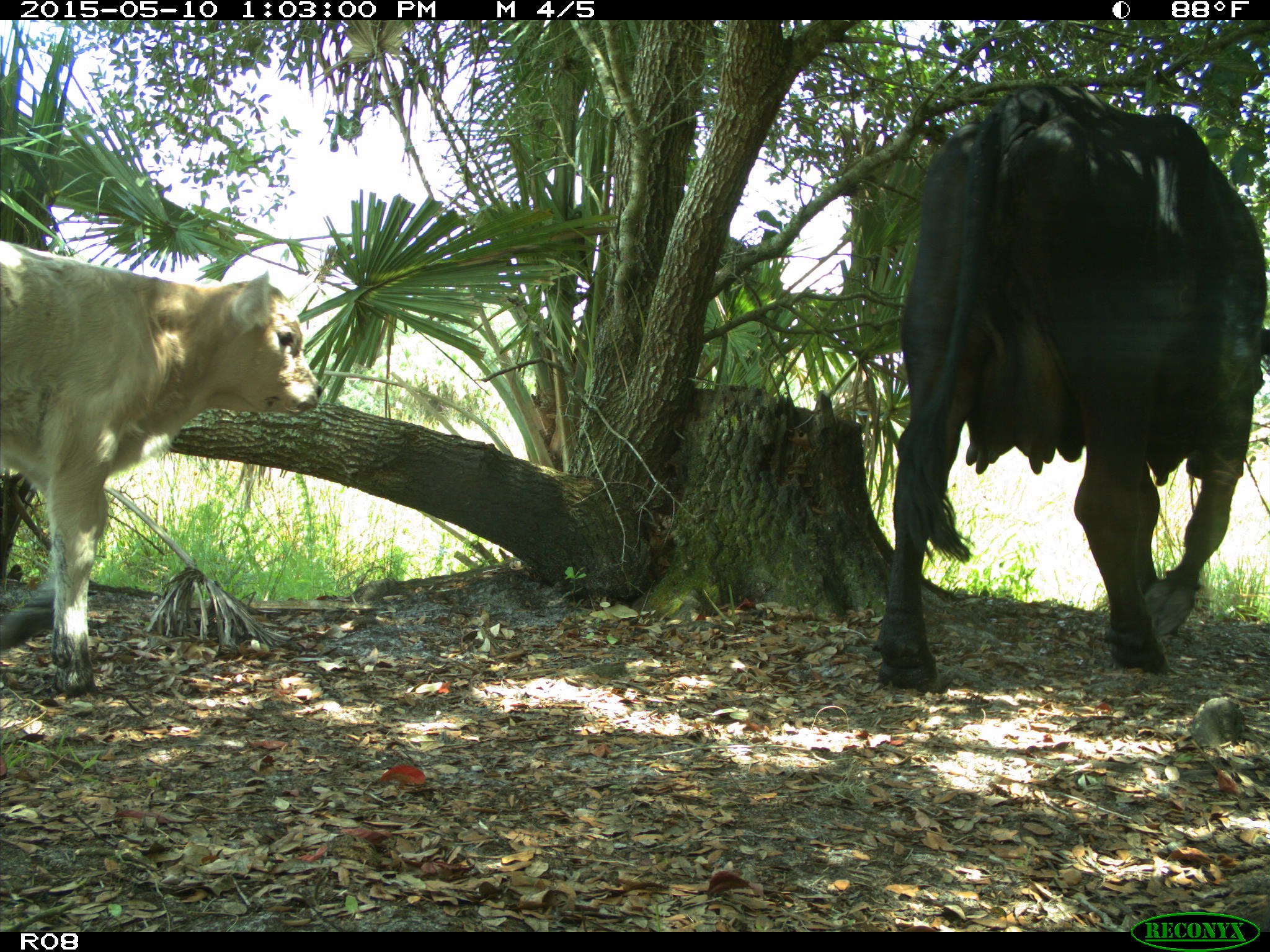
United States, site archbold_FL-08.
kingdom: Animalia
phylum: Chordata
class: Mammalia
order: Artiodactyla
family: Bovidae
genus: Bos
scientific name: Bos taurus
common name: domestic cow